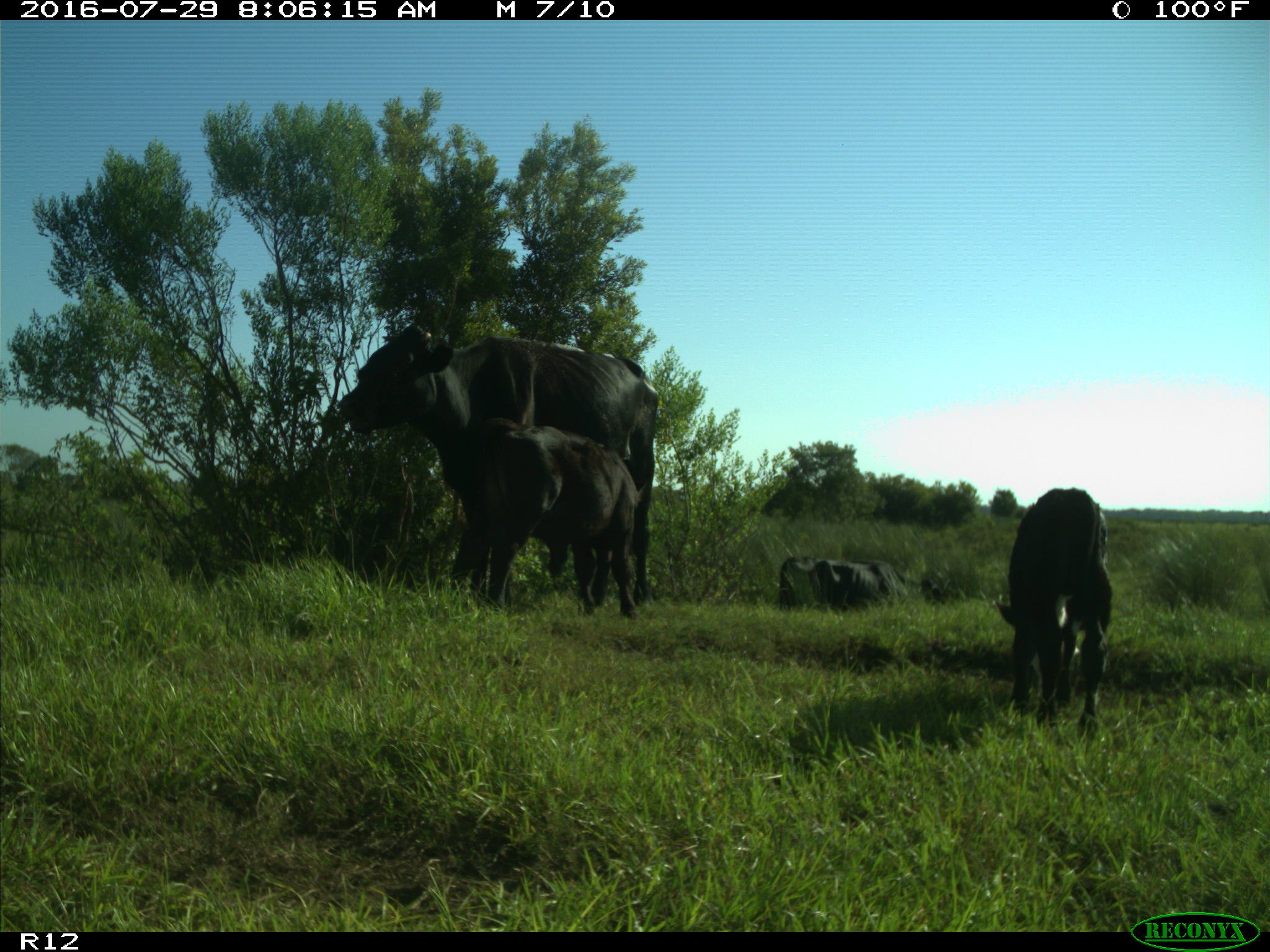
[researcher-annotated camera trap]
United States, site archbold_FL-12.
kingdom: Animalia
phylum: Chordata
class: Mammalia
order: Artiodactyla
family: Bovidae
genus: Bos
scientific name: Bos taurus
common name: domestic cow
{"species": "Bos taurus (domestic cow)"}